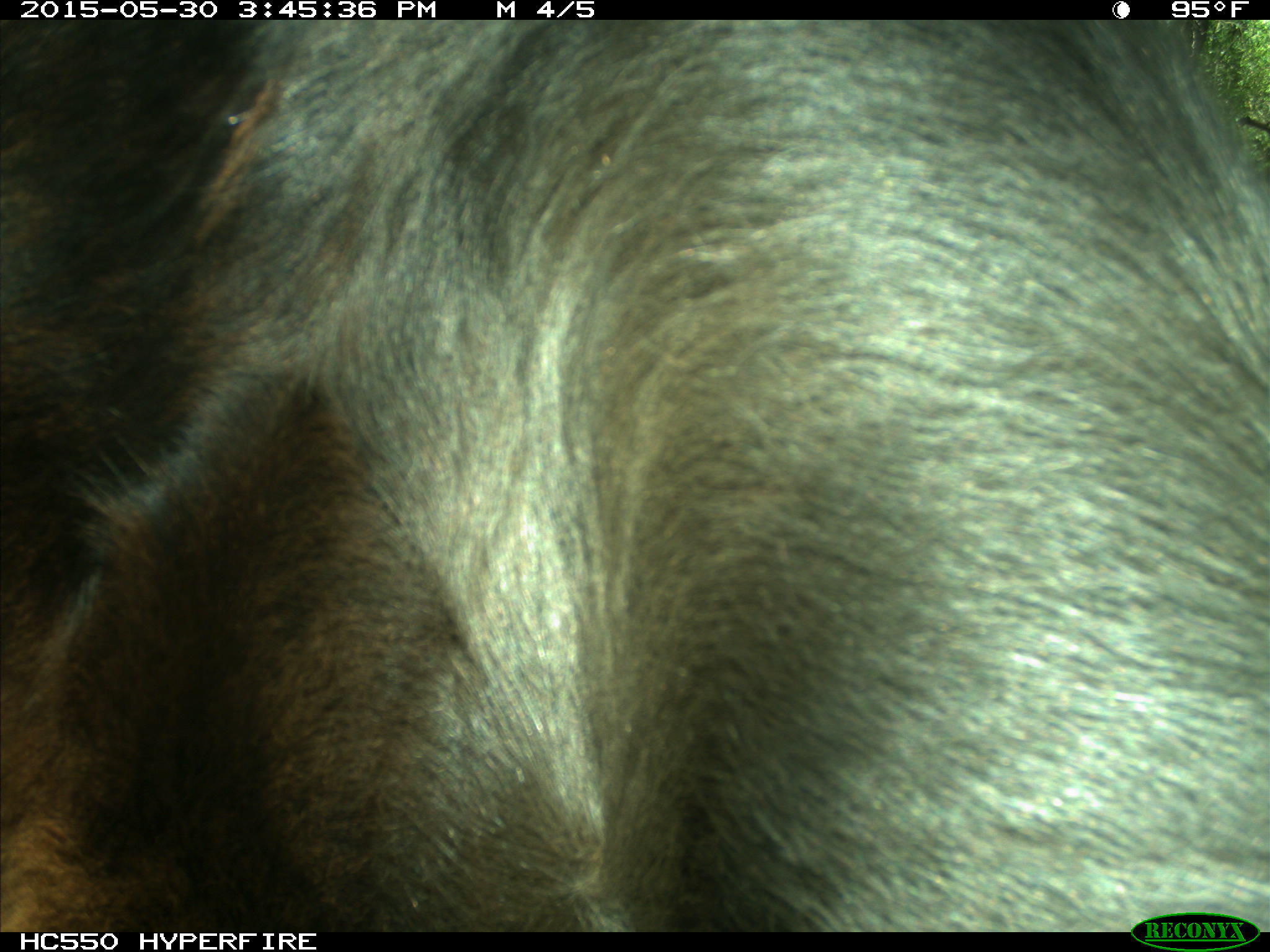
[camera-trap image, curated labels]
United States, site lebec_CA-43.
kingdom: Animalia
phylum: Chordata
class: Mammalia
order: Artiodactyla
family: Bovidae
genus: Bos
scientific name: Bos taurus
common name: domestic cow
Bos taurus (domestic cow).